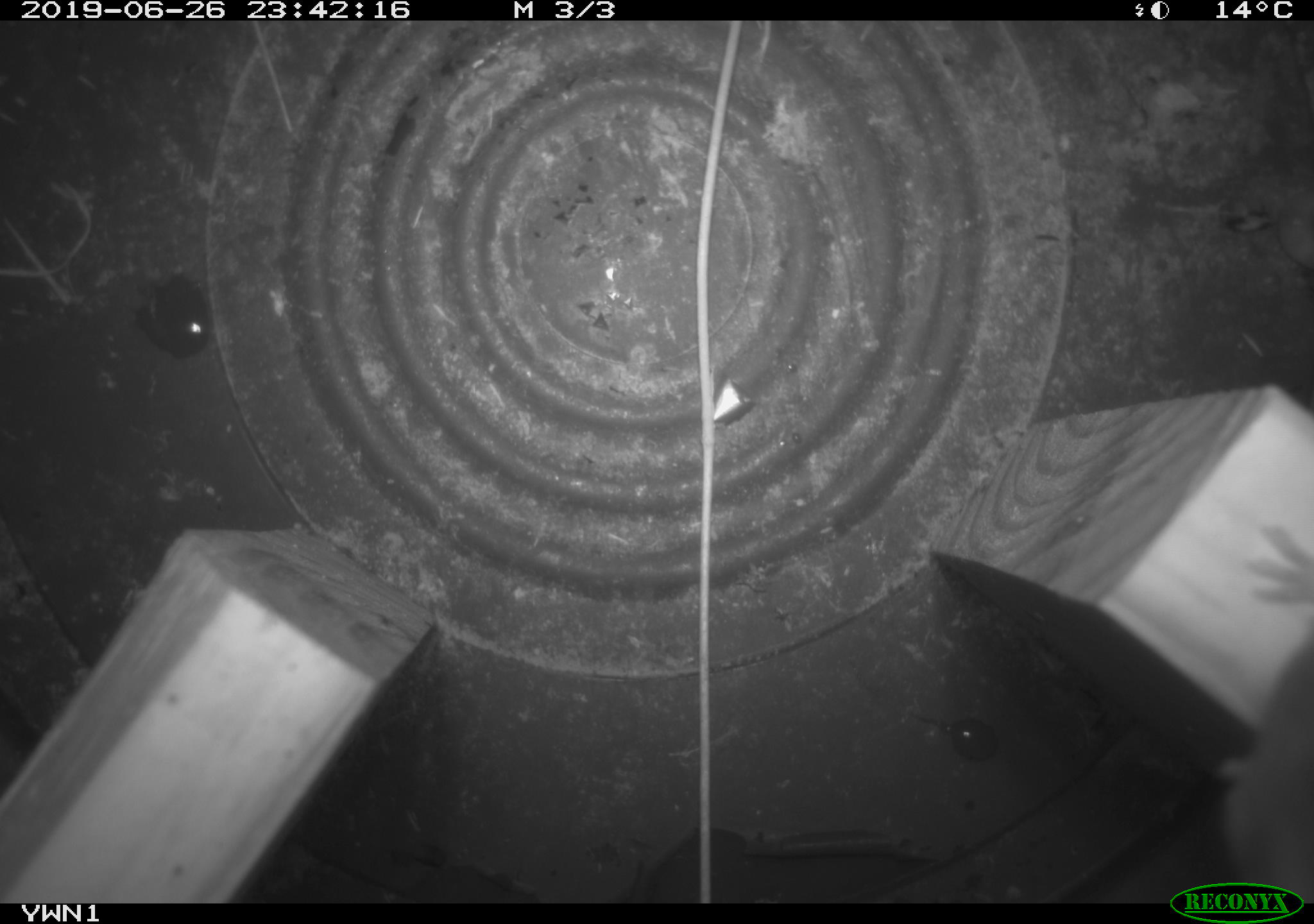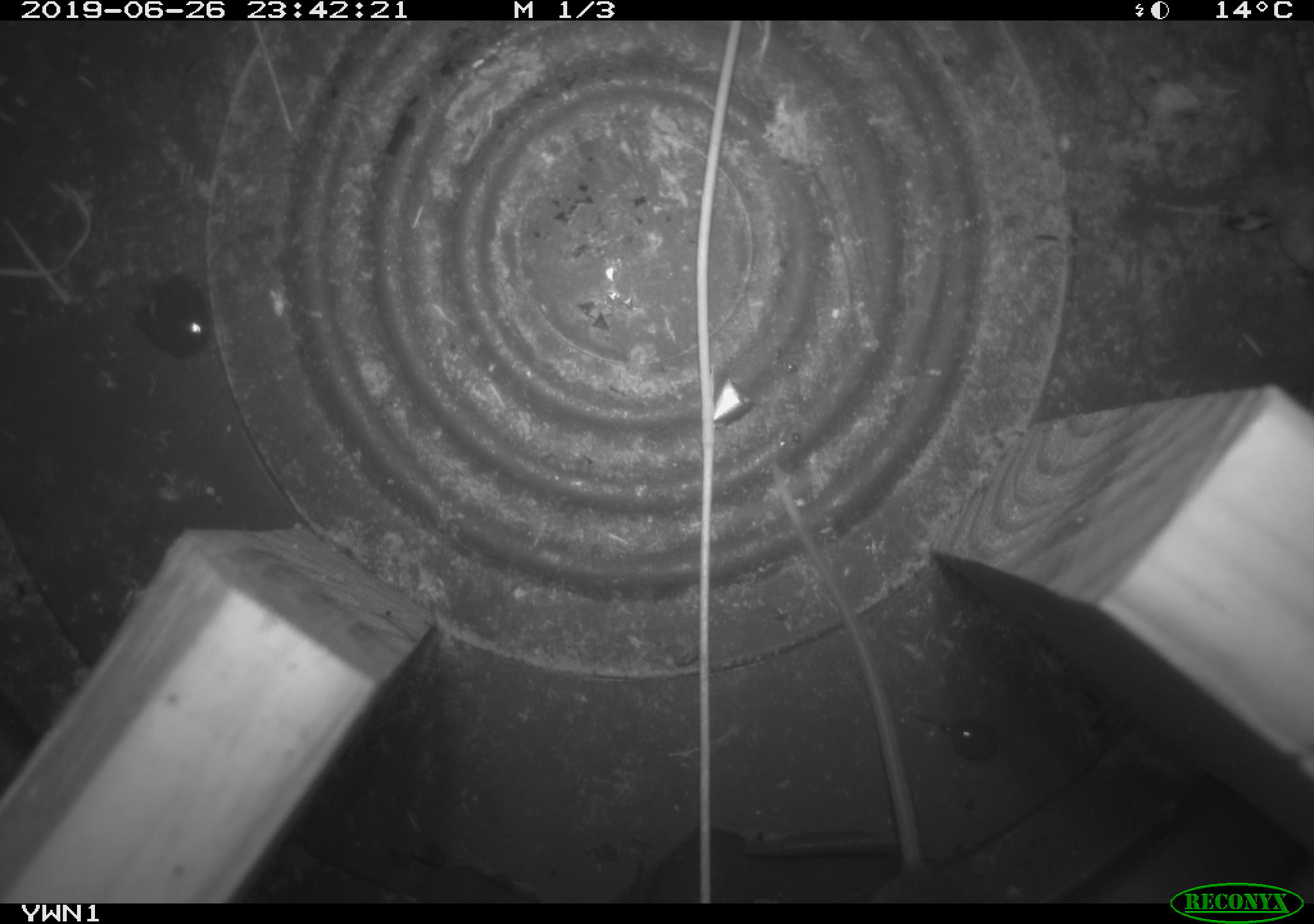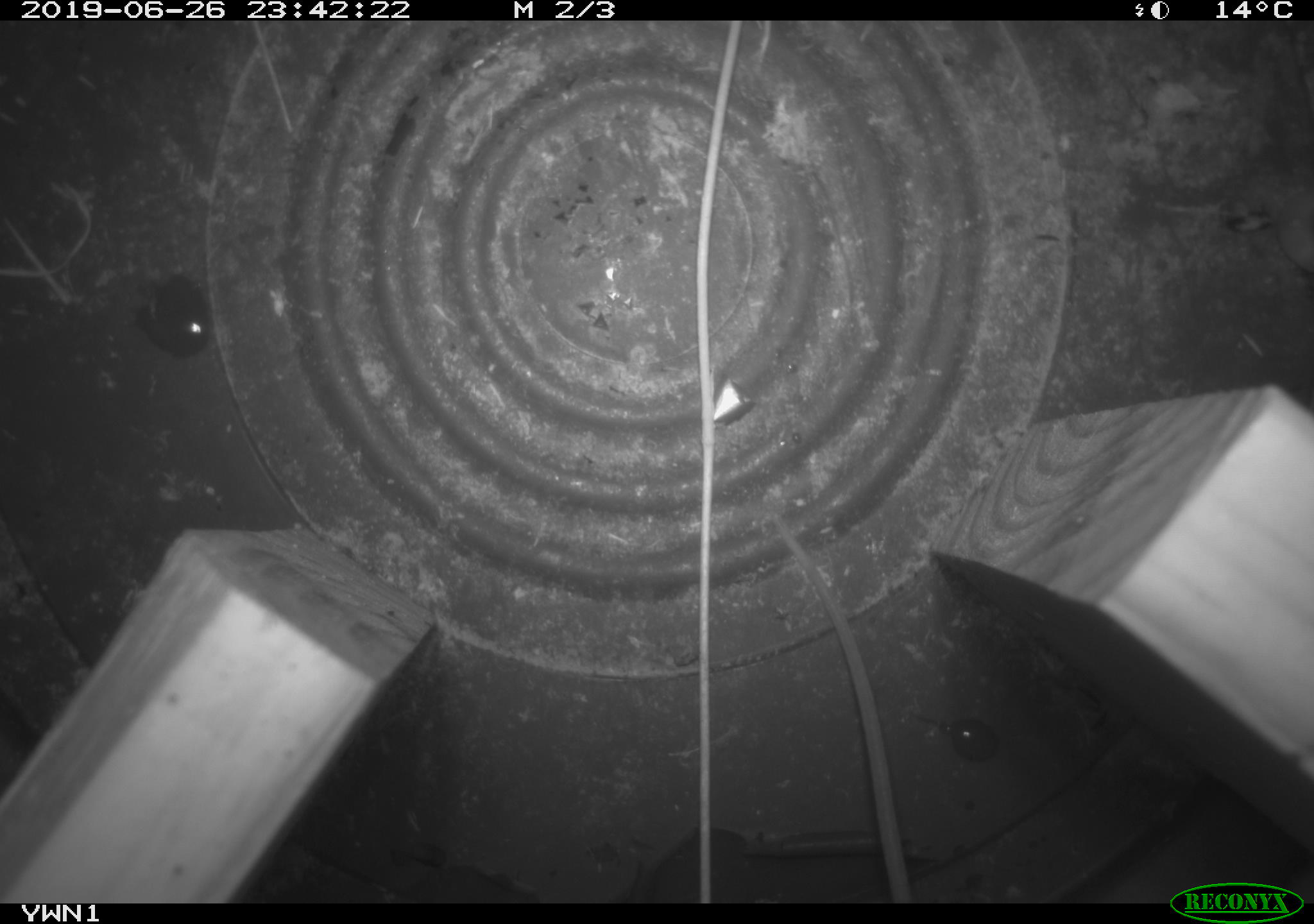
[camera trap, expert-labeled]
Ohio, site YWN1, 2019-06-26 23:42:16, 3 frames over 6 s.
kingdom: Animalia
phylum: Chordata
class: Mammalia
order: Rodentia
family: Cricetidae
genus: Peromyscus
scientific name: Peromyscus leucopus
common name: white-footed mouse